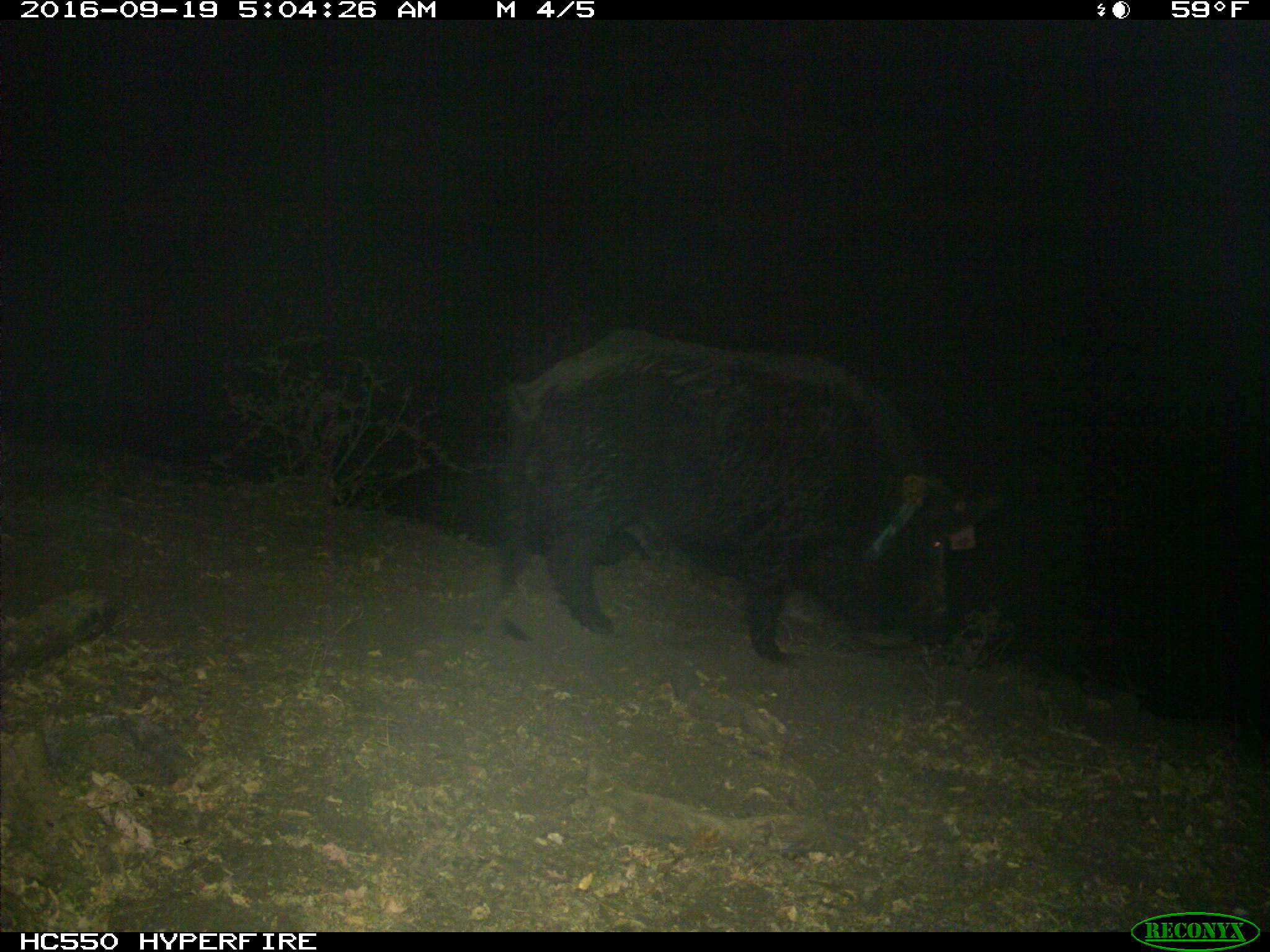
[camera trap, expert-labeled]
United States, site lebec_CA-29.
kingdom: Animalia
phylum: Chordata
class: Mammalia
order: Artiodactyla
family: Suidae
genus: Sus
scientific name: Sus scrofa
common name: wild boar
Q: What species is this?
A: Sus scrofa (wild boar).